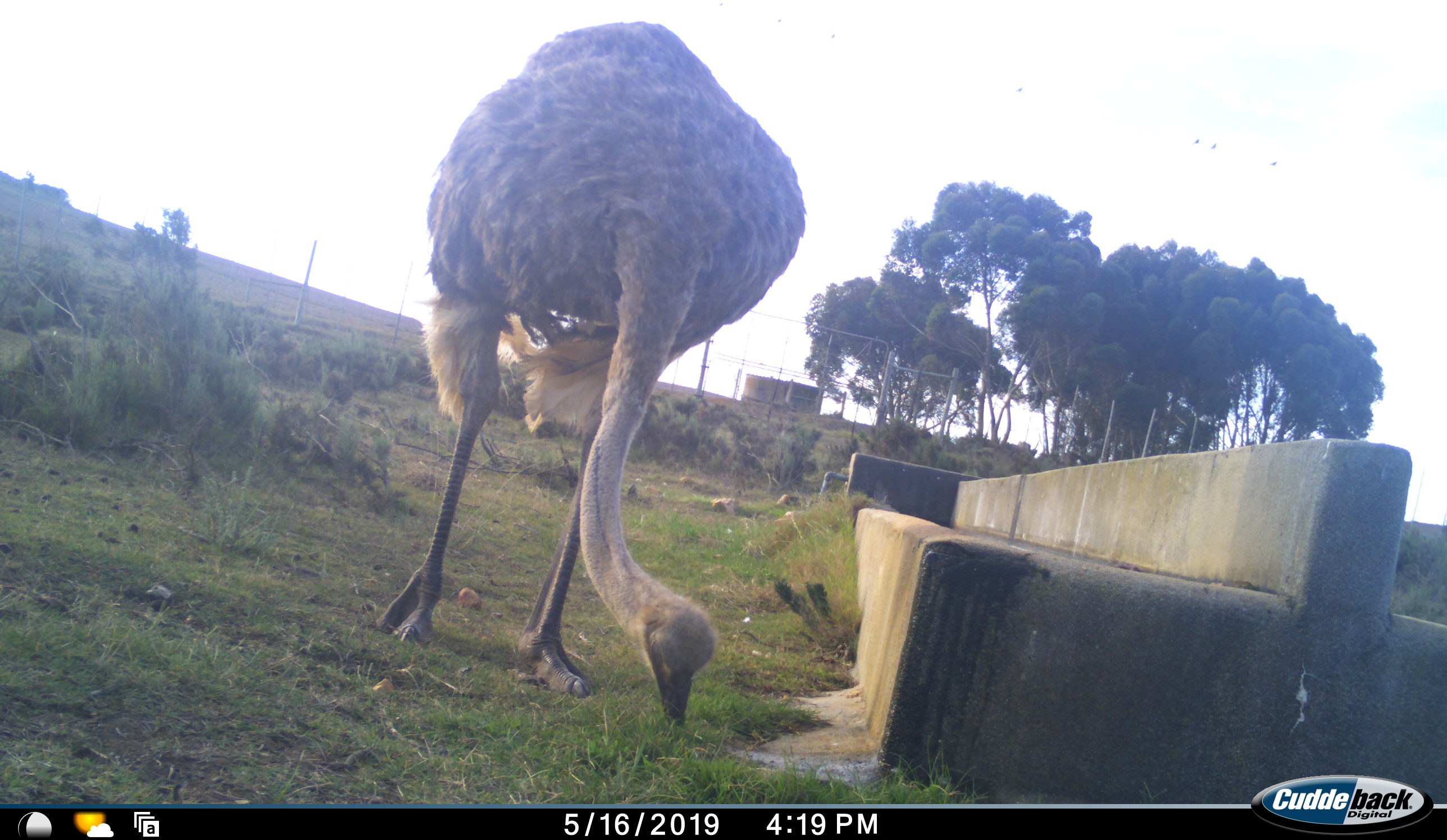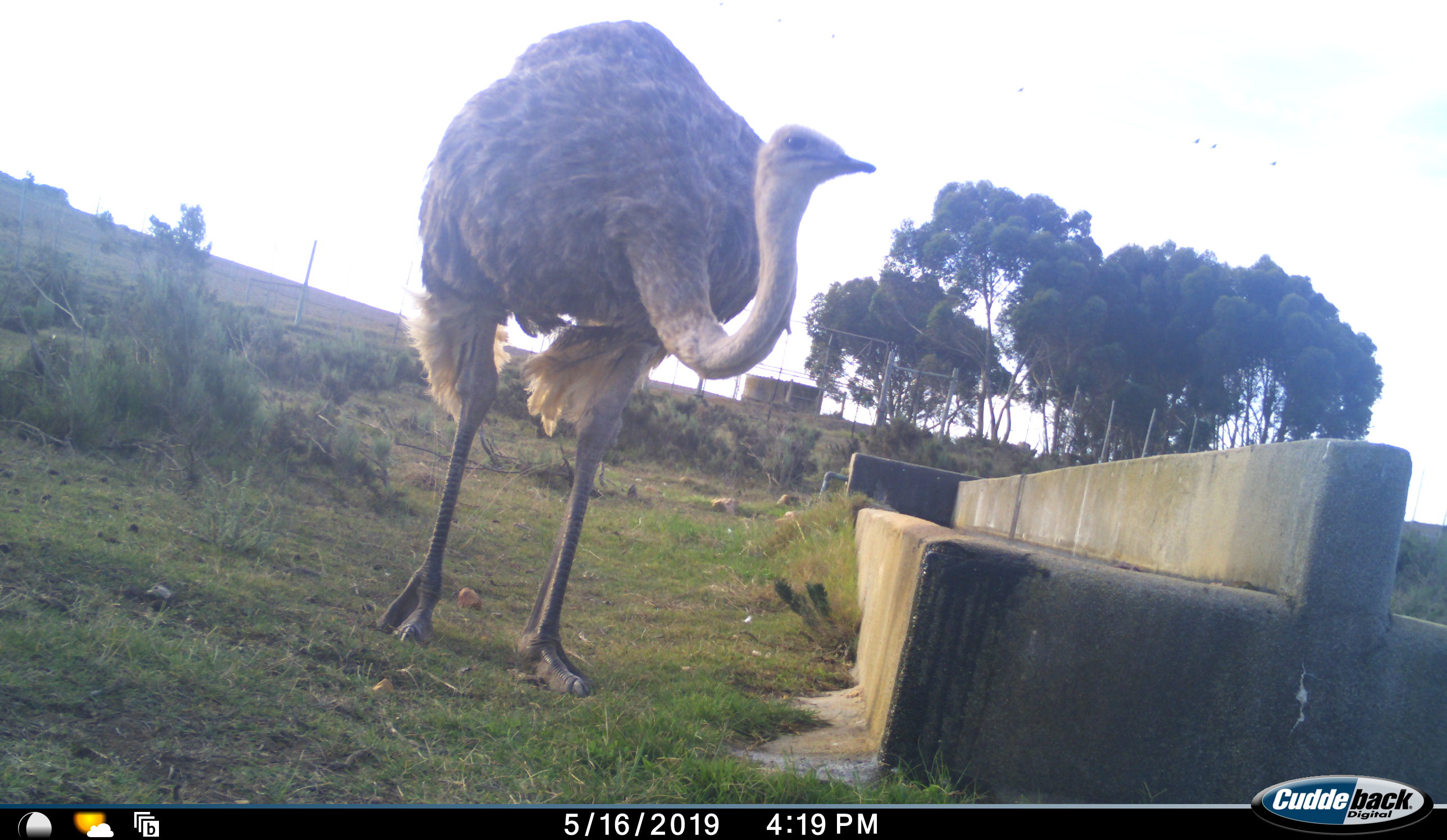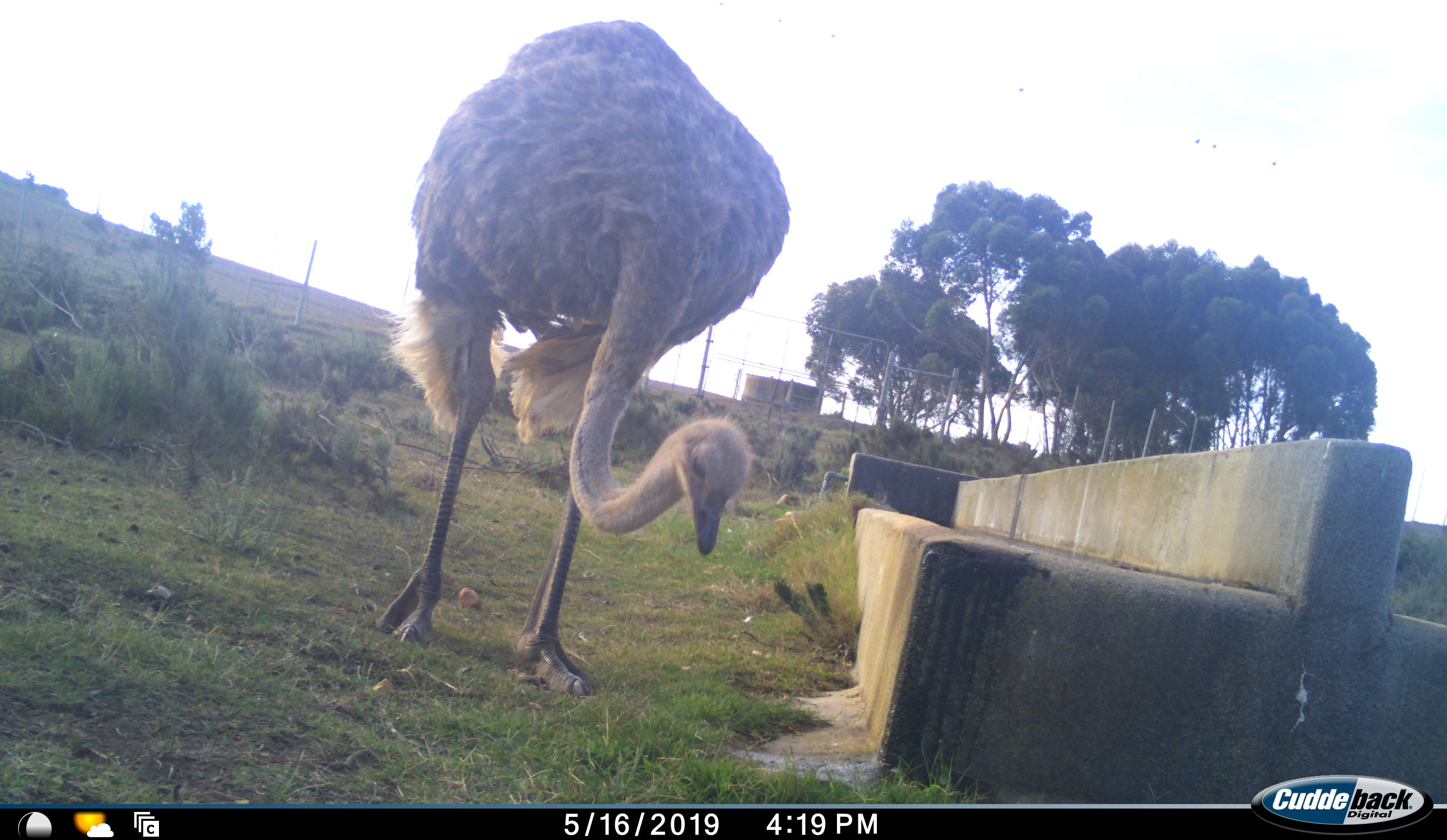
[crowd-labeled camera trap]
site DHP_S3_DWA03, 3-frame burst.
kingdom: Animalia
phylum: Chordata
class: Aves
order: Struthioniformes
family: Struthionidae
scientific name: Struthionidae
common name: ostrich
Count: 1.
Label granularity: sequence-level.